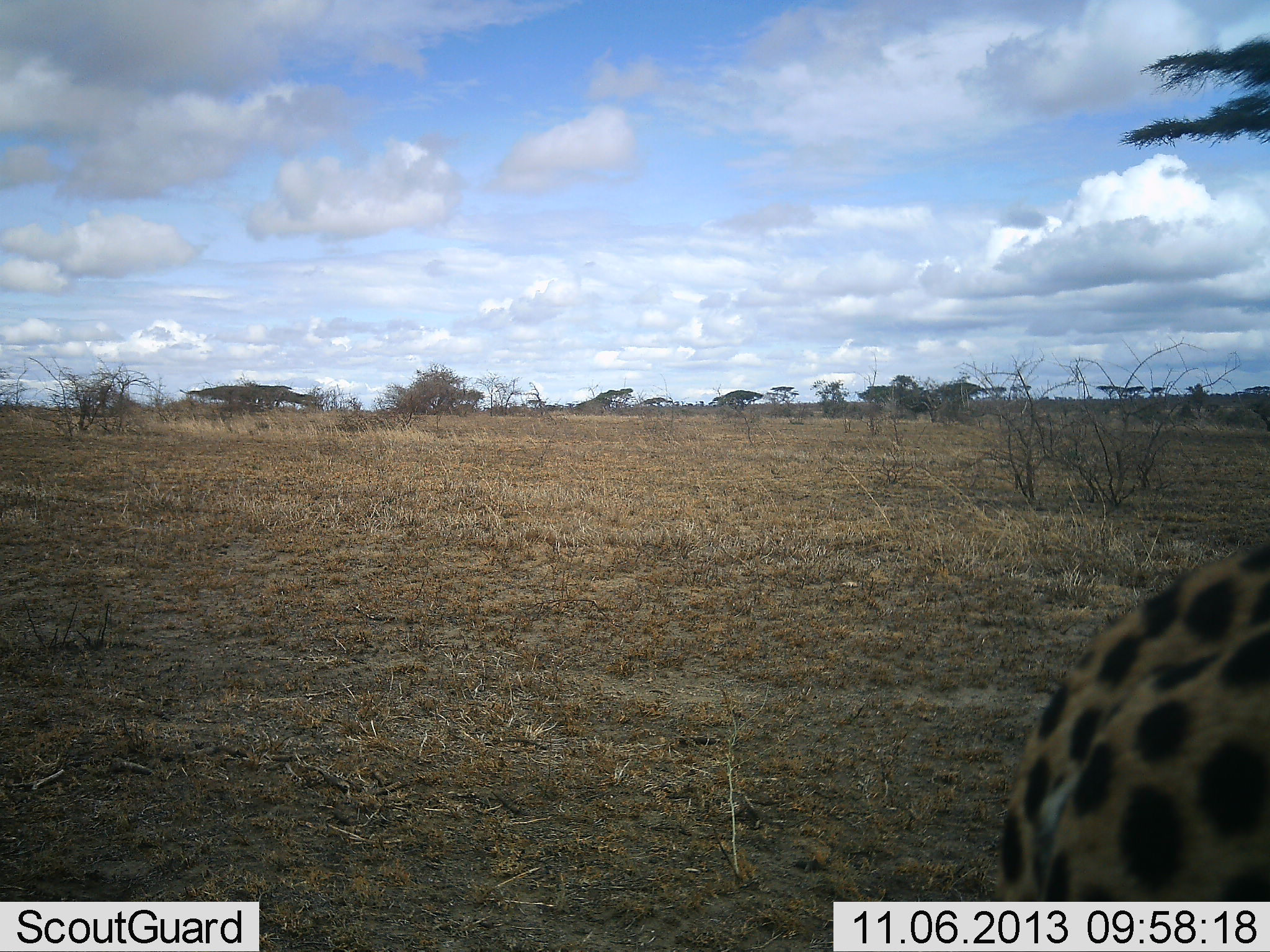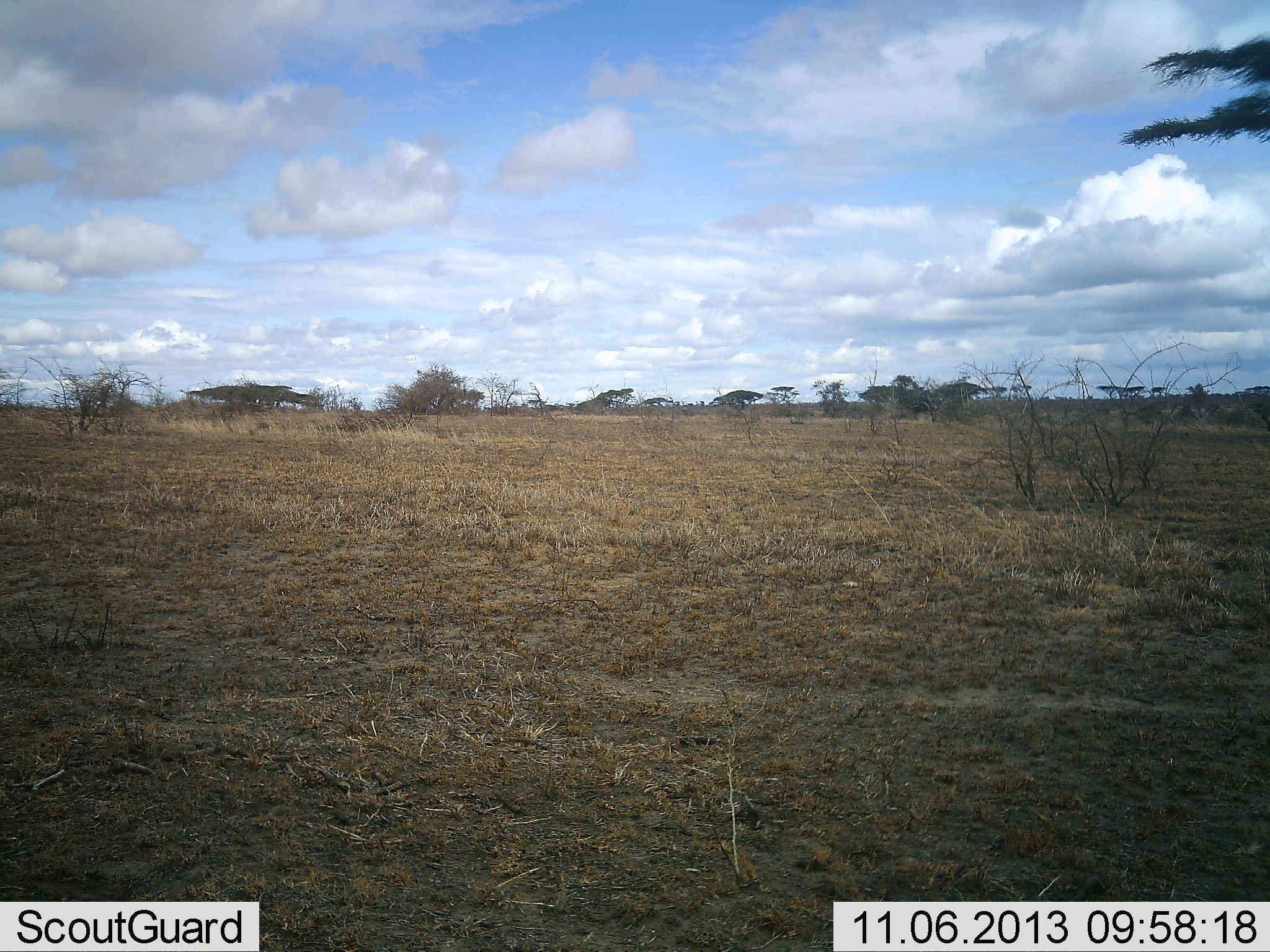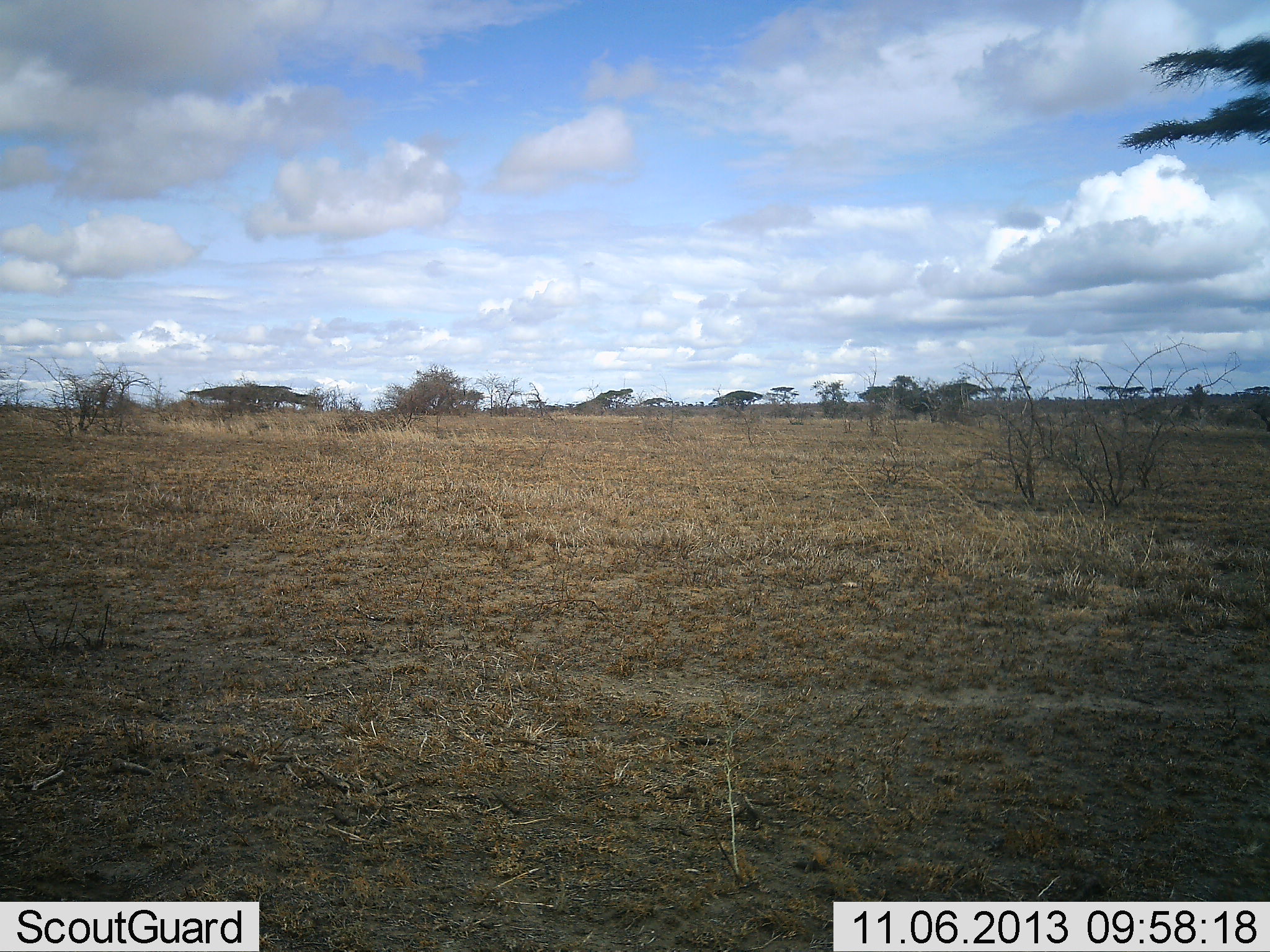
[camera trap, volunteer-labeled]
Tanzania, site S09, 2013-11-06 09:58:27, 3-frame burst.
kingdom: Animalia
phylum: Chordata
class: Mammalia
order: Carnivora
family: Felidae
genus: Acinonyx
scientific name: Acinonyx jubatus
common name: cheetah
Cheetah (Acinonyx jubatus), count 1. Behavior (volunteer vote fractions): standing 8%, resting 0%, moving 100%, interacting 0%. Young present (vote fraction): 0%. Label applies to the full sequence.